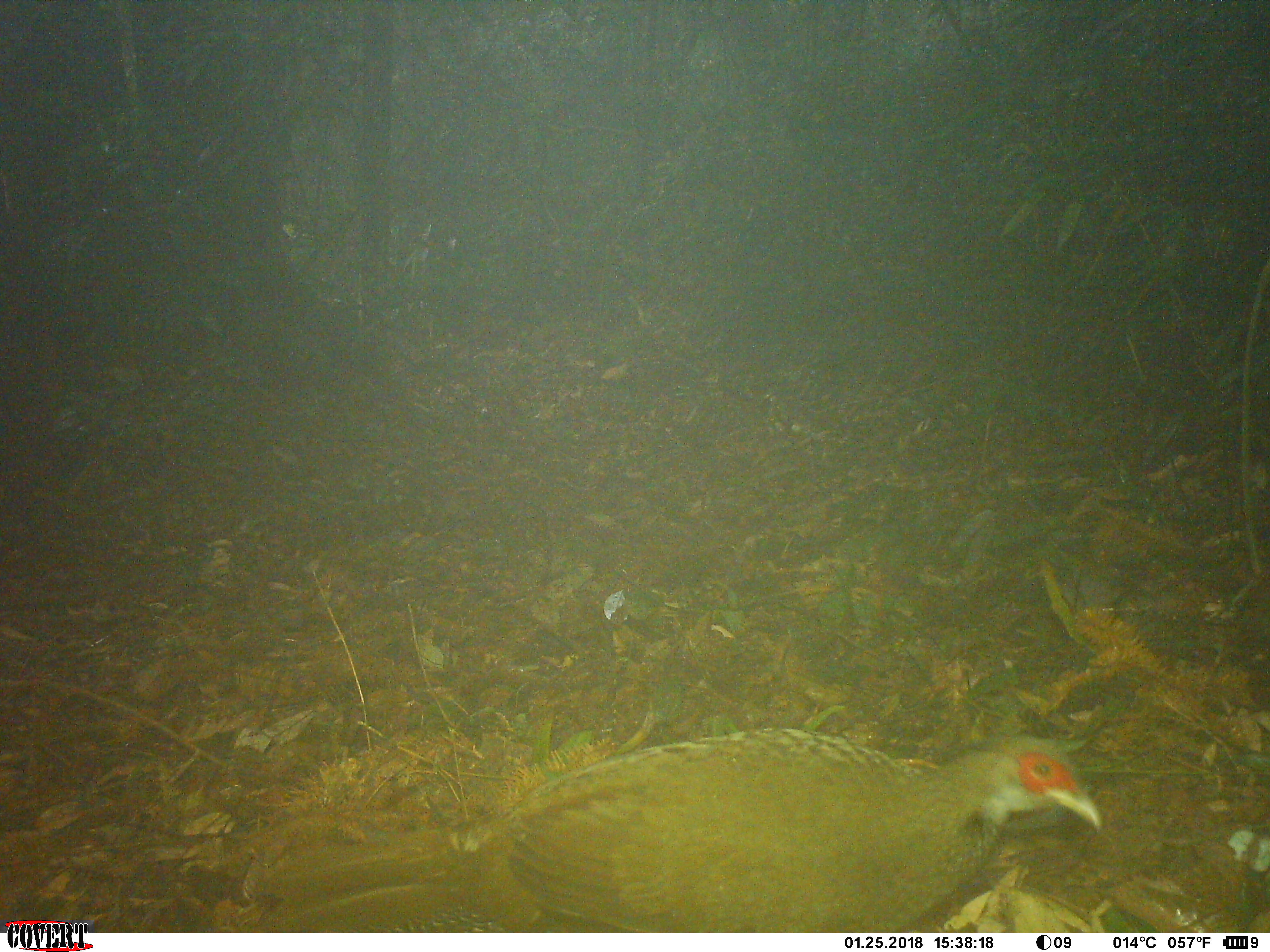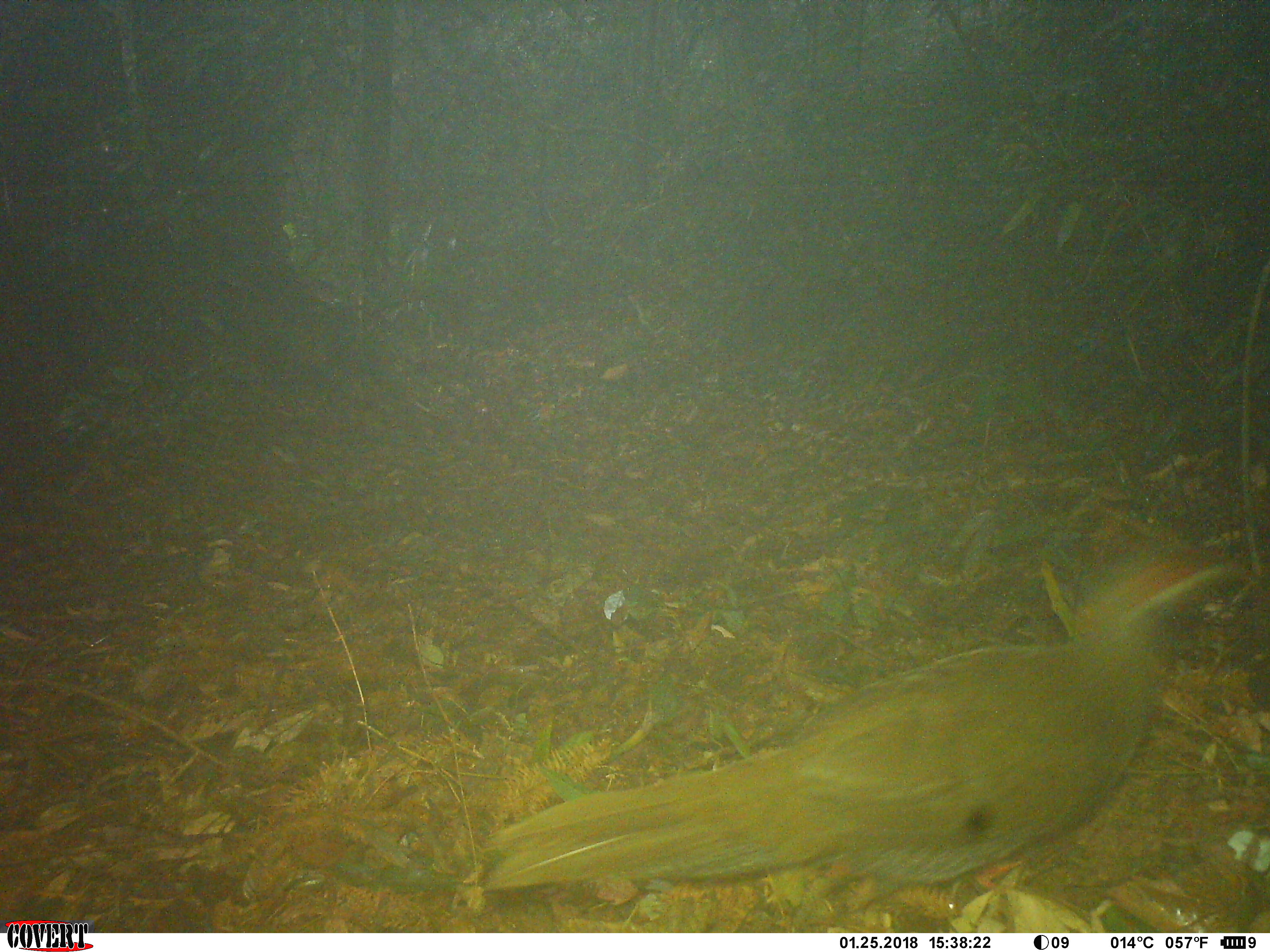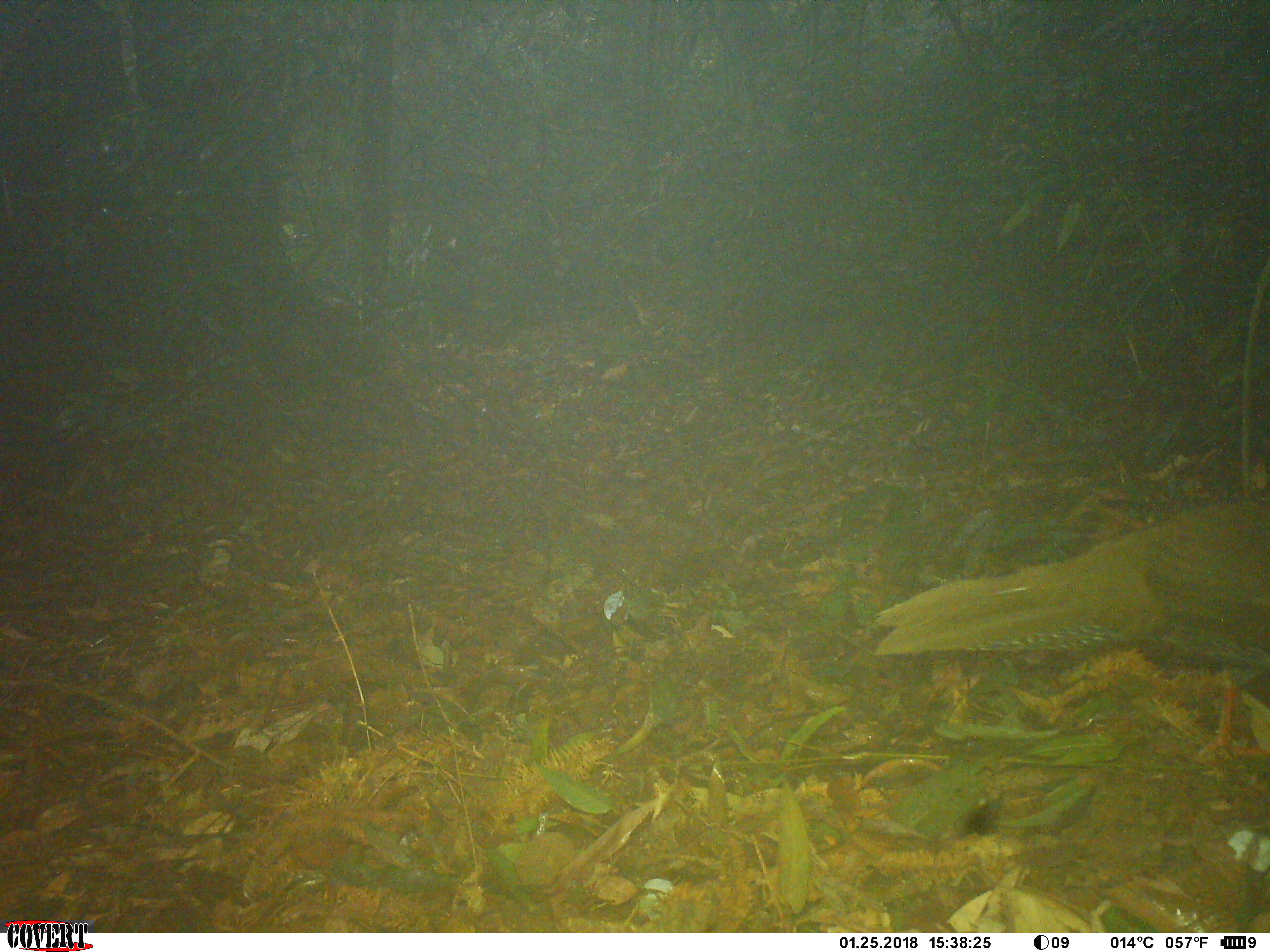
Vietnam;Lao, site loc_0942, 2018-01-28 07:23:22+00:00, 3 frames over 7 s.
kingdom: Animalia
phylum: Chordata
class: Aves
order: Galliformes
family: Phasianidae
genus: Lophura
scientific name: Lophura nycthemera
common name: silver pheasant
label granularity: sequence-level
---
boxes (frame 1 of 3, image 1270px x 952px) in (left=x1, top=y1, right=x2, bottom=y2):
silver pheasant: (left=241, top=724, right=1104, bottom=935)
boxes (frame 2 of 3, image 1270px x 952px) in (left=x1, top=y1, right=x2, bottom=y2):
silver pheasant: (left=480, top=541, right=1247, bottom=908)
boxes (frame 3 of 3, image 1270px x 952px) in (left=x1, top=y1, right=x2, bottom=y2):
silver pheasant: (left=870, top=494, right=1270, bottom=762)